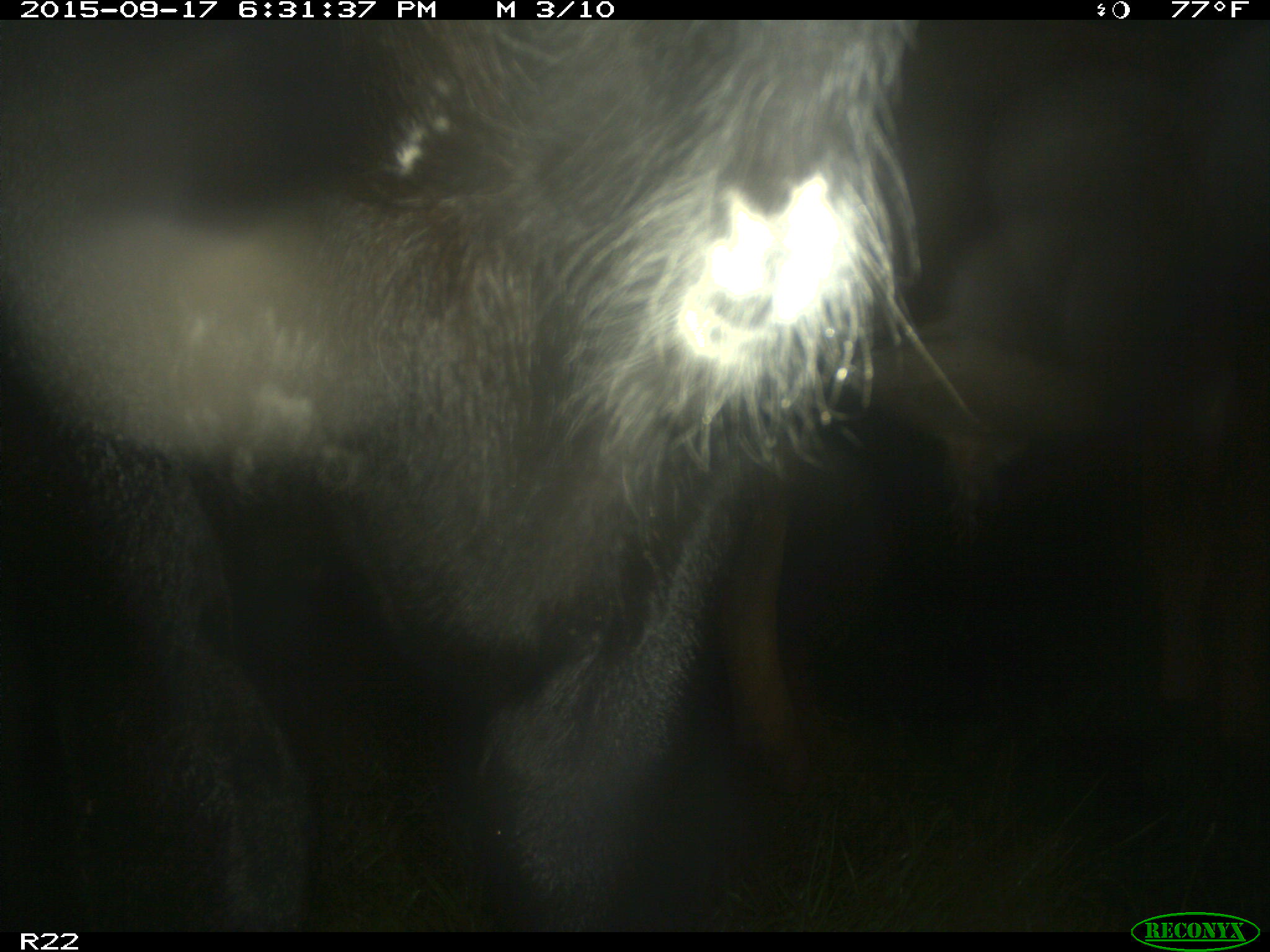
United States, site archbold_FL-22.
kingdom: Animalia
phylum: Chordata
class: Mammalia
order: Artiodactyla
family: Bovidae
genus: Bos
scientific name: Bos taurus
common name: domestic cow